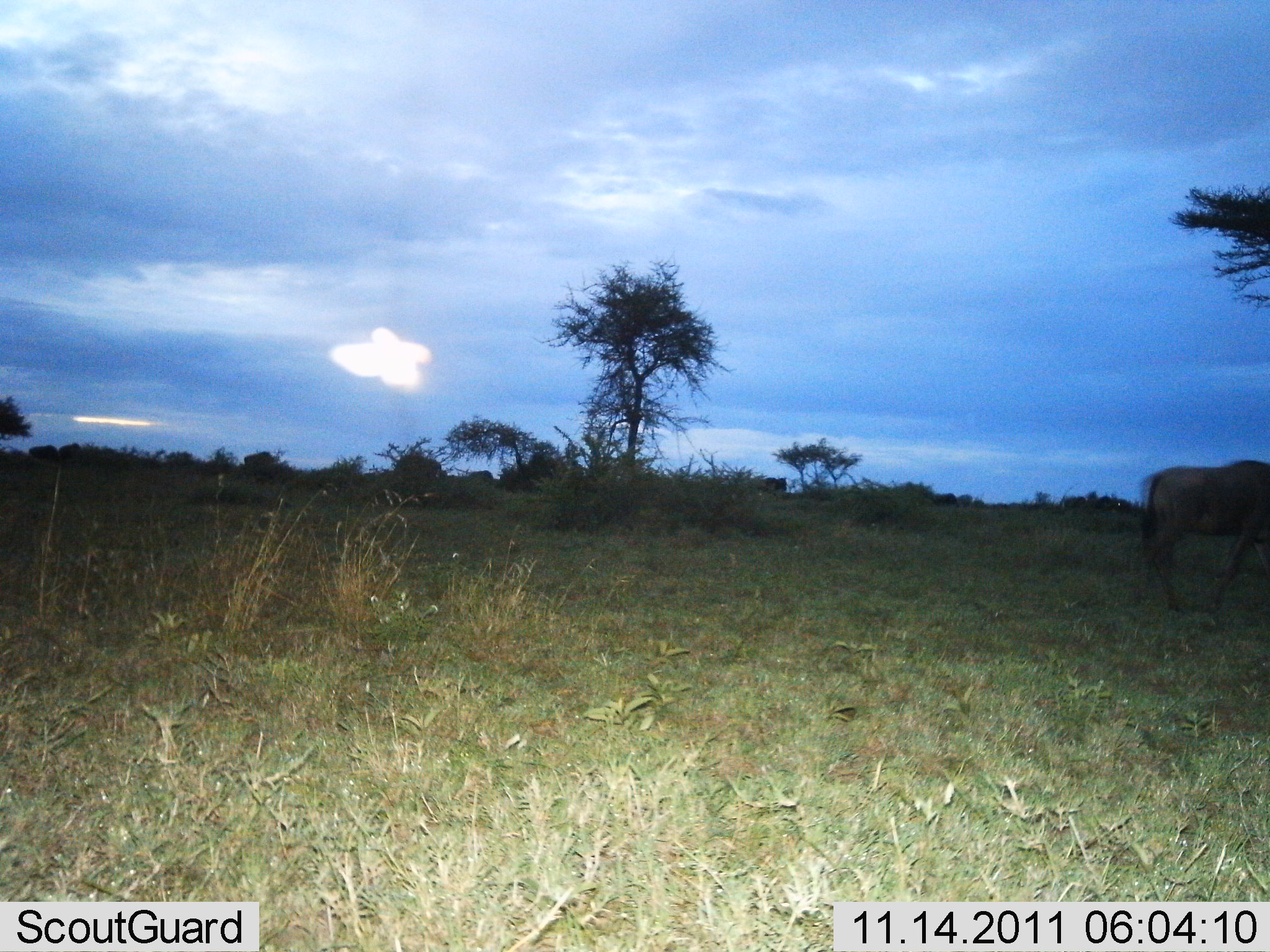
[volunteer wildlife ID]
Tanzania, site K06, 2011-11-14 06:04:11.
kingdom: Animalia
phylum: Chordata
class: Mammalia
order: Artiodactyla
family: Bovidae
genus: Connochaetes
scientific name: Connochaetes taurinus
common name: blue wildebeest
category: wildebeest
Wildebeest (blue wildebeest) (Connochaetes taurinus), count 1. Behavior (volunteer vote fractions): standing 22%, resting 0%, moving 78%, interacting 0%. Young present (vote fraction): 0%. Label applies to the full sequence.